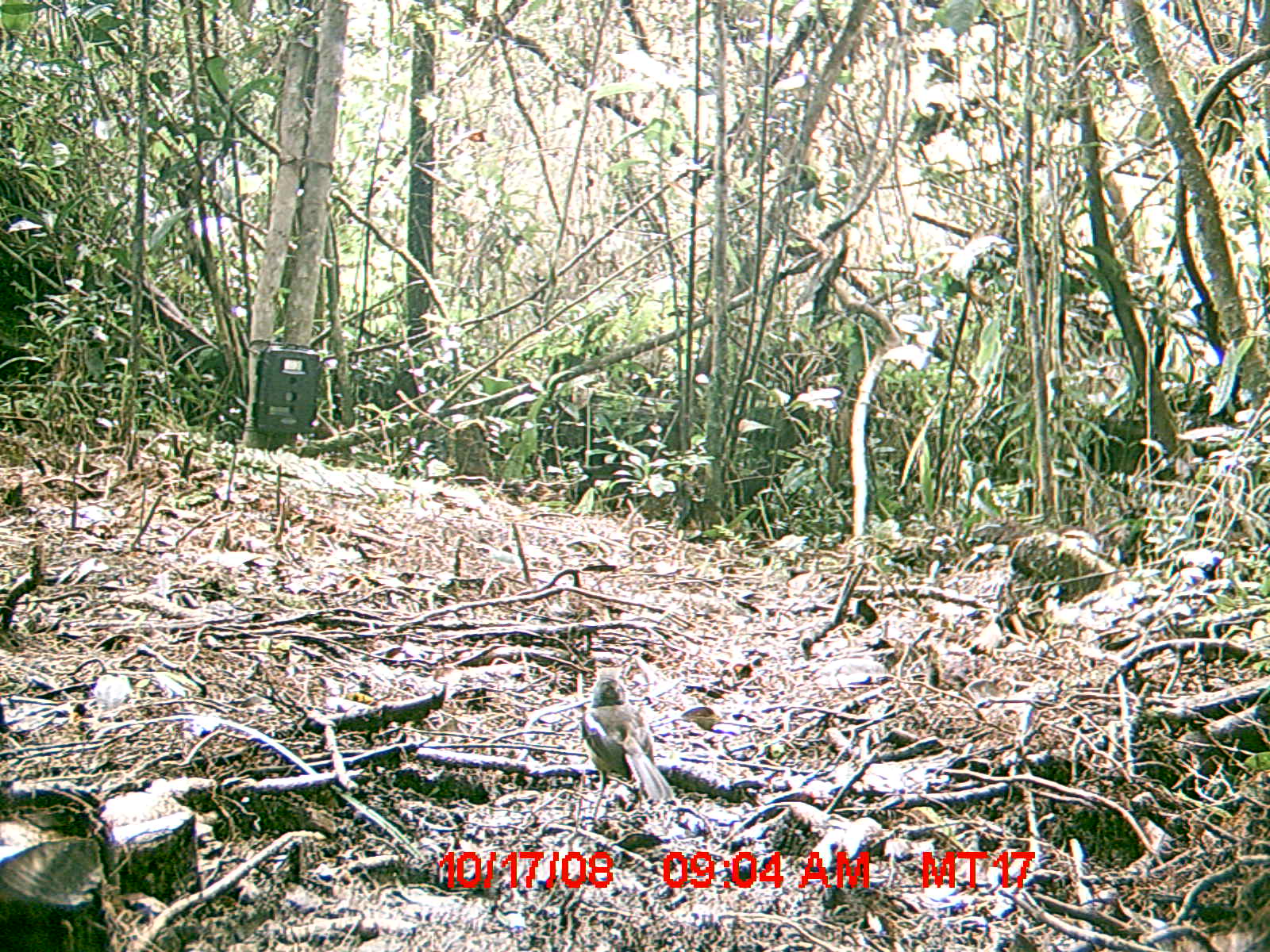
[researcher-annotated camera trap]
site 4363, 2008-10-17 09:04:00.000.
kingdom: Animalia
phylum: Chordata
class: Aves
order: Passeriformes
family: Muscicapidae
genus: Copsychus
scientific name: Copsychus albospecularis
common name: madagascar magpie-robin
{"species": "Copsychus albospecularis (madagascar magpie-robin)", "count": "1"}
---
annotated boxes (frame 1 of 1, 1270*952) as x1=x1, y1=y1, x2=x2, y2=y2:
copsychus albospecularis: x1=580, y1=676, x2=676, y2=824